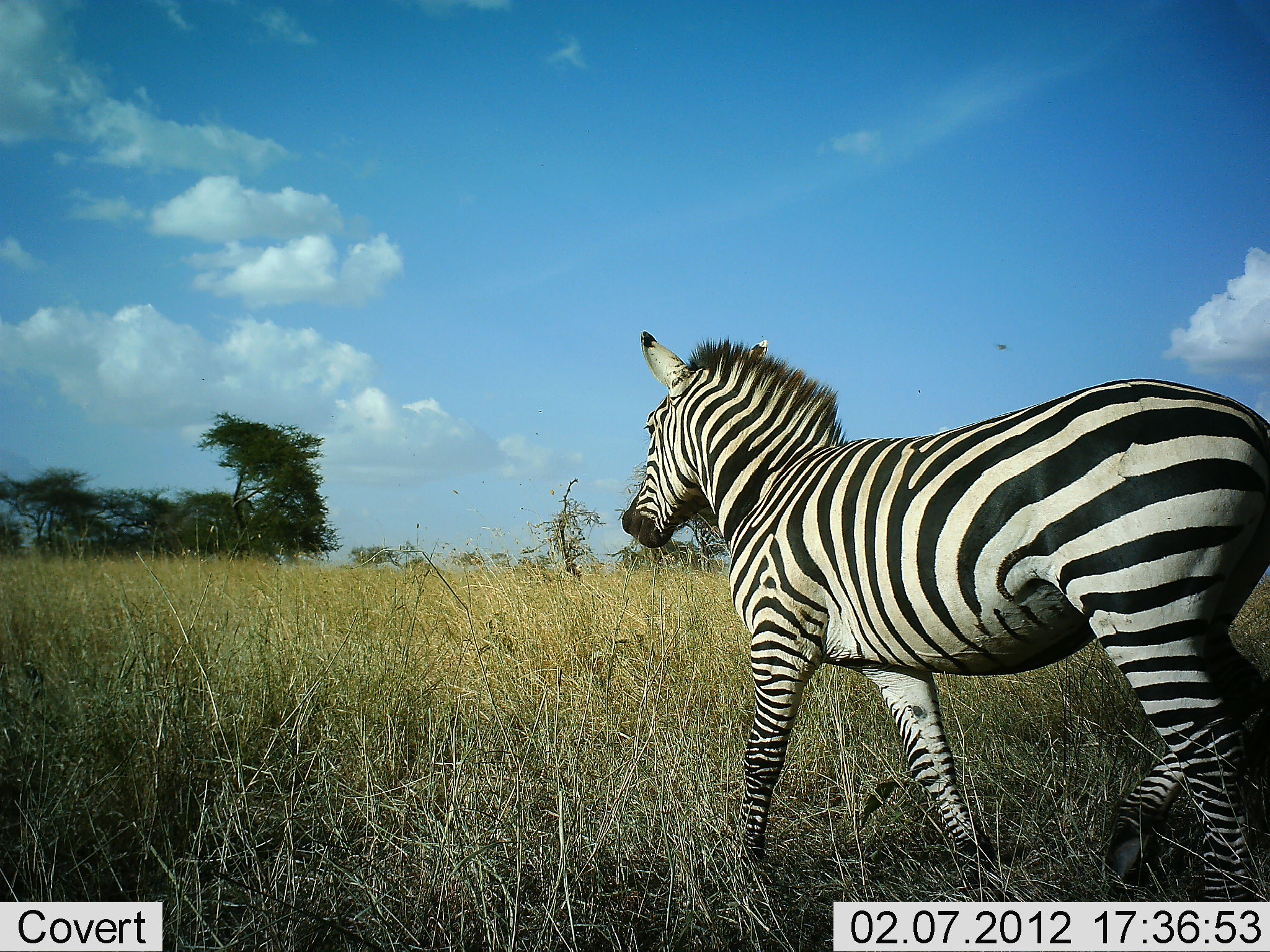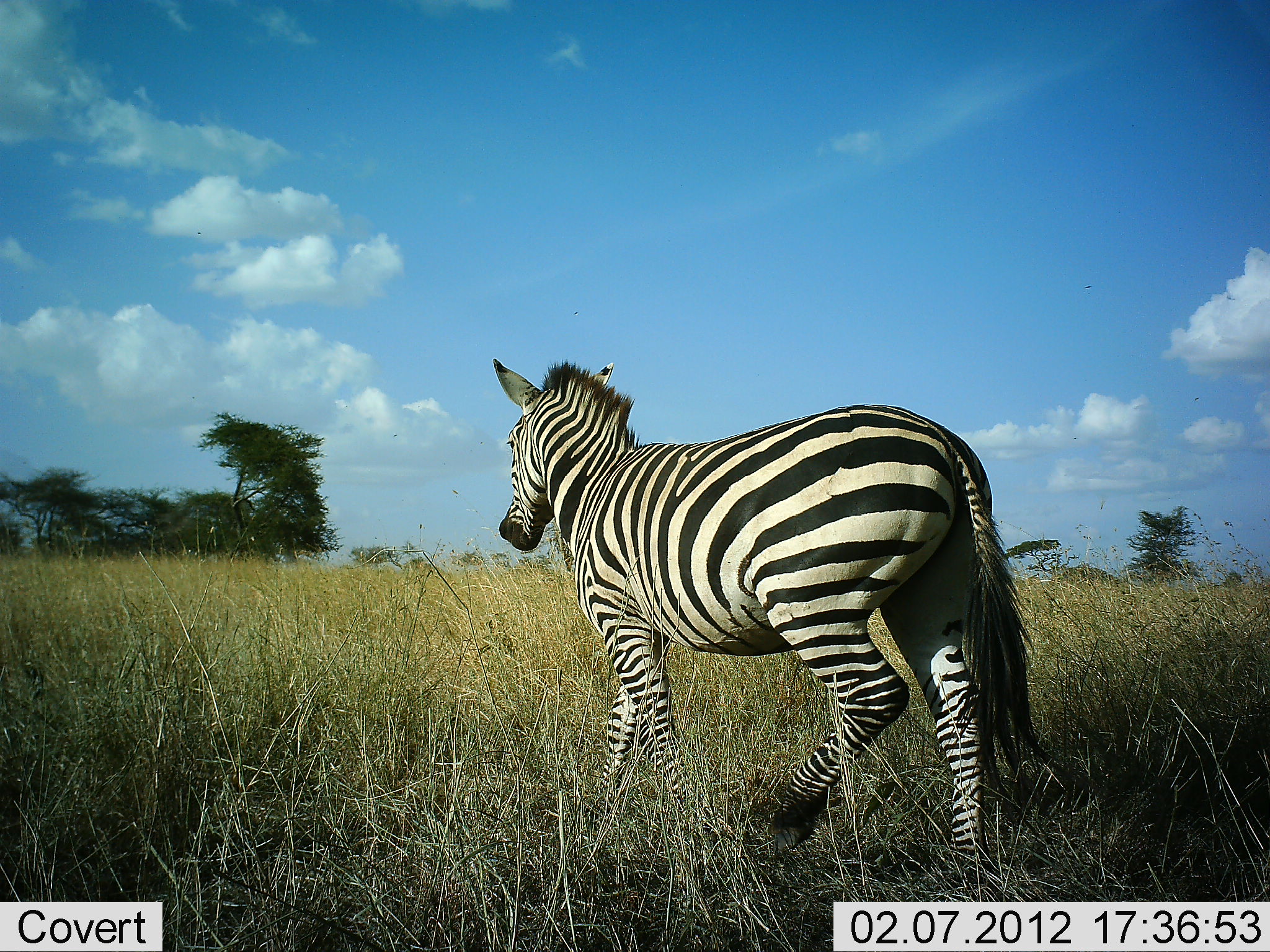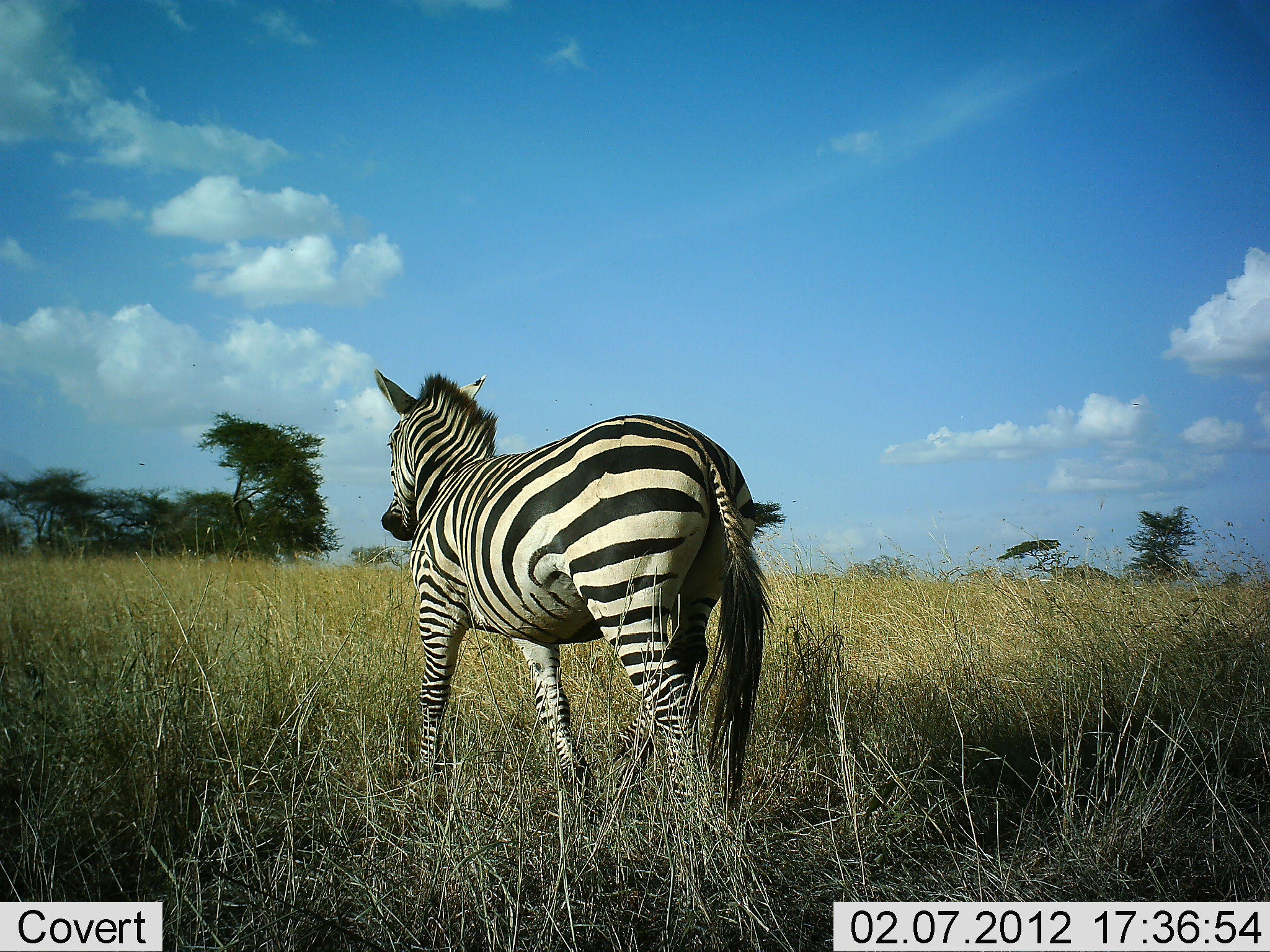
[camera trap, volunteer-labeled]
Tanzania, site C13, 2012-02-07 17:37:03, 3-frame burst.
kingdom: Animalia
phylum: Chordata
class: Mammalia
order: Perissodactyla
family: Equidae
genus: Equus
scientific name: Equus quagga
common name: plains zebra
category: zebra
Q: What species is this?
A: Zebra (plains zebra) (Equus quagga).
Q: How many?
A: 1.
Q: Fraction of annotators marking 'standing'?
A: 8%.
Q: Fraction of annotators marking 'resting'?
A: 0%.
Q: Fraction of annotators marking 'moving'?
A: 96%.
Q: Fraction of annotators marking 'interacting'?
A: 0%.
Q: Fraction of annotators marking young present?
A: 0%.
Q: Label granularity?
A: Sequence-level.